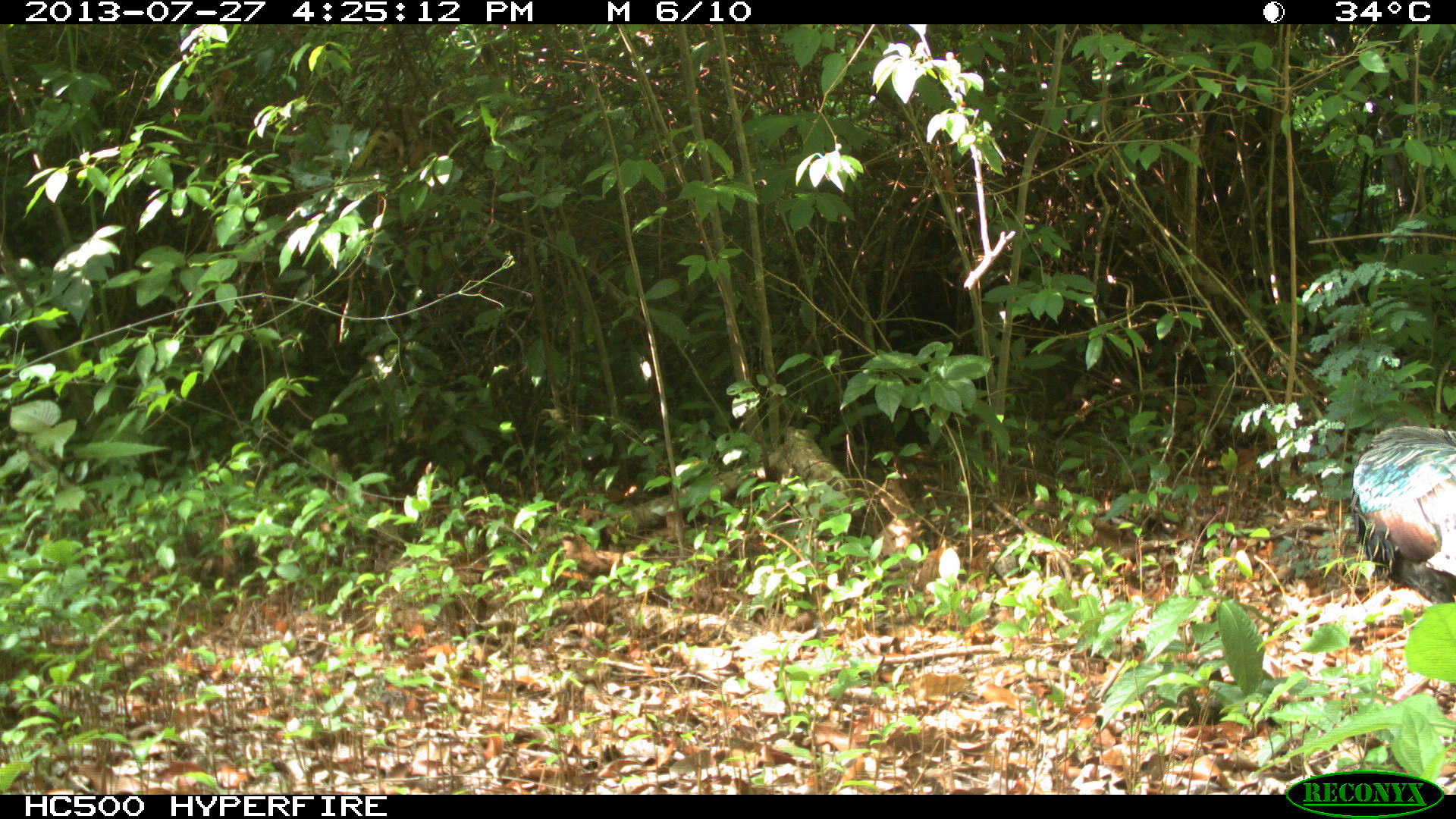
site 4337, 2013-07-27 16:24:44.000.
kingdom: Animalia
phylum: Chordata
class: Aves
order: Galliformes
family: Phasianidae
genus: Meleagris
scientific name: Meleagris ocellata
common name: ocellated turkey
Meleagris ocellata (ocellated turkey), count 1.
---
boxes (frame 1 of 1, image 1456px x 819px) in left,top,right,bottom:
meleagris ocellata: 1343,421,1455,608